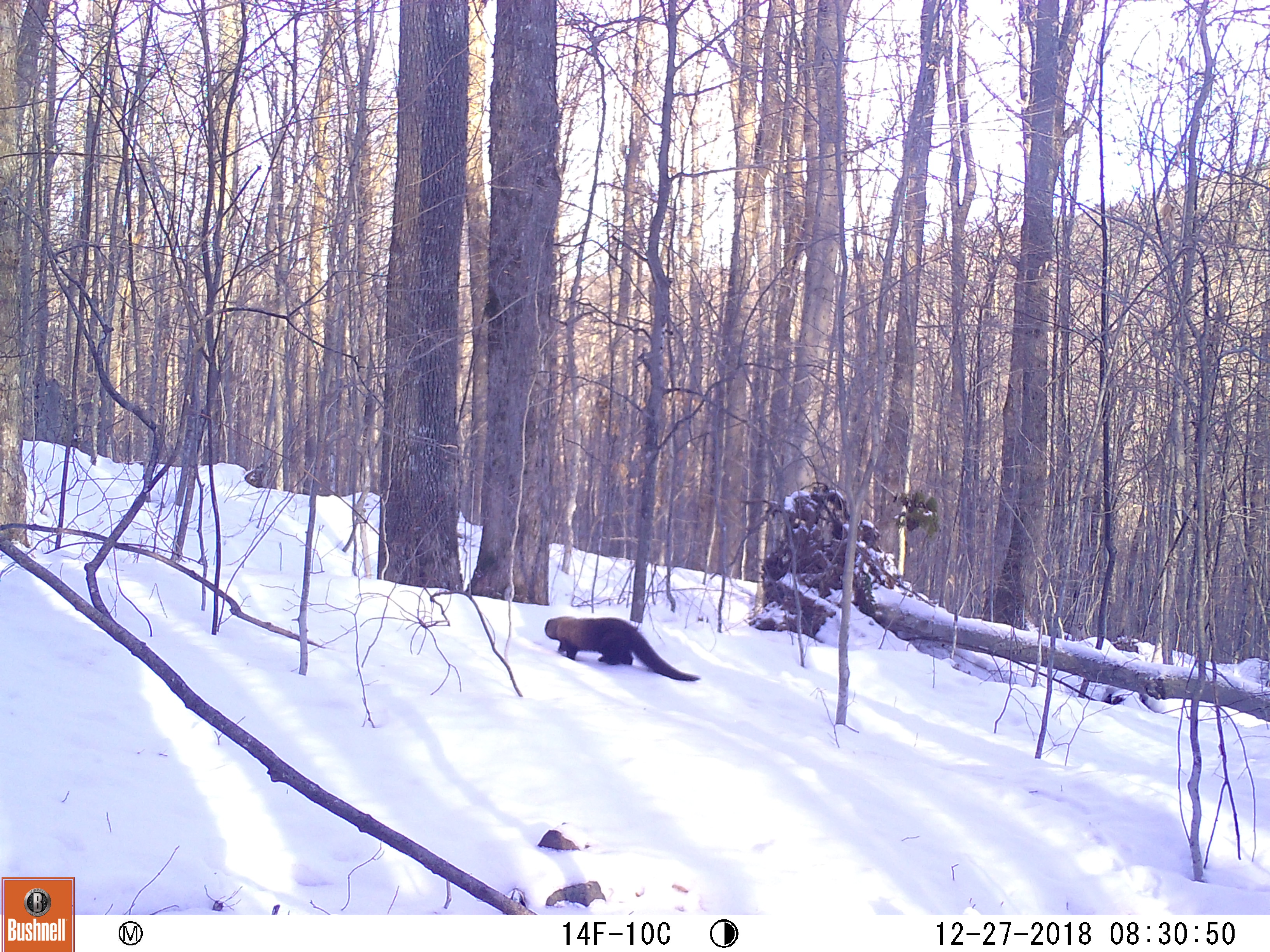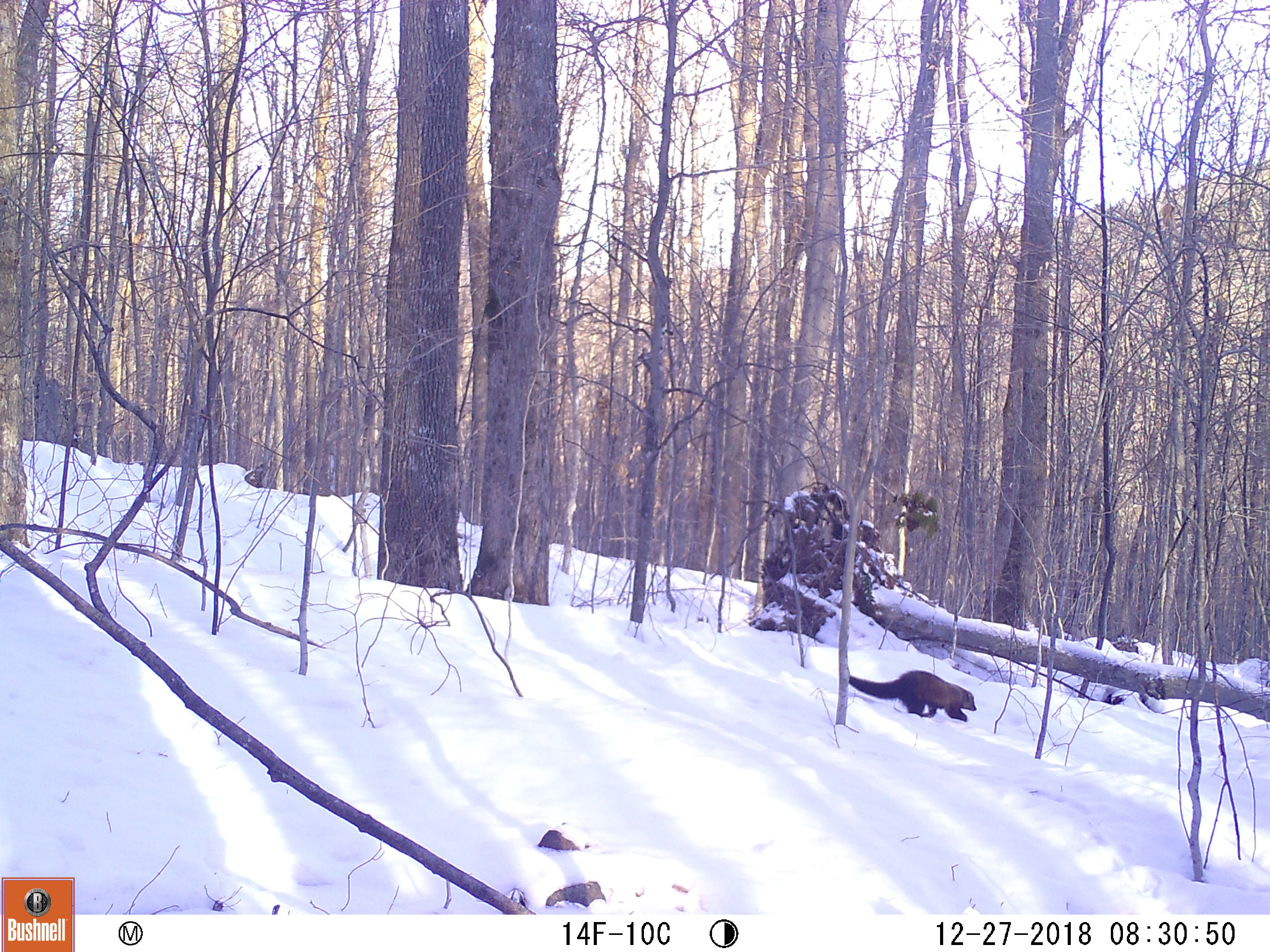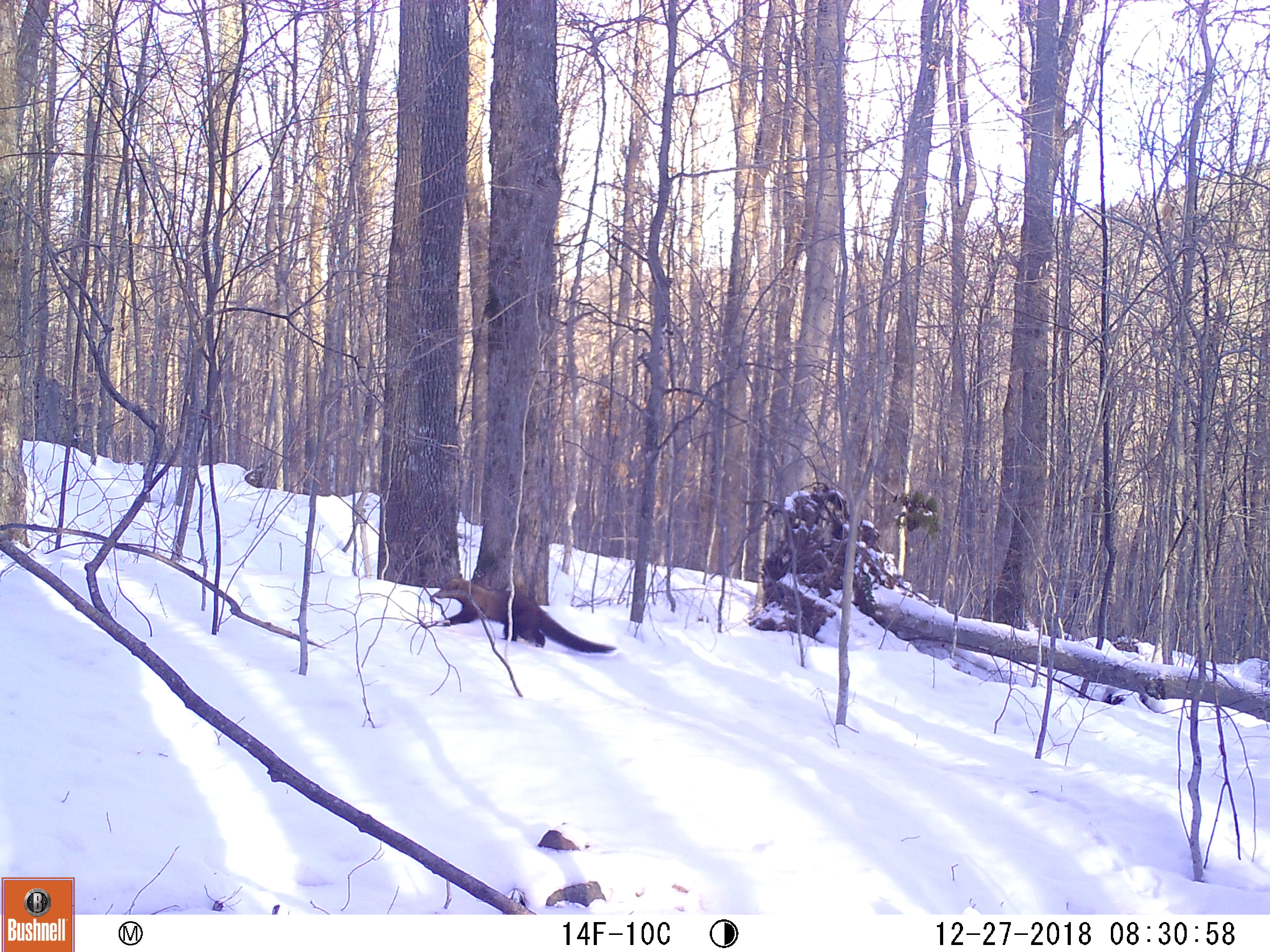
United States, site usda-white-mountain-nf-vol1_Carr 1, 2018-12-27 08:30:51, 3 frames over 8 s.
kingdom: Animalia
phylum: Chordata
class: Mammalia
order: Carnivora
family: Mustelidae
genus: Pekania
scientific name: Pekania pennanti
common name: fisher